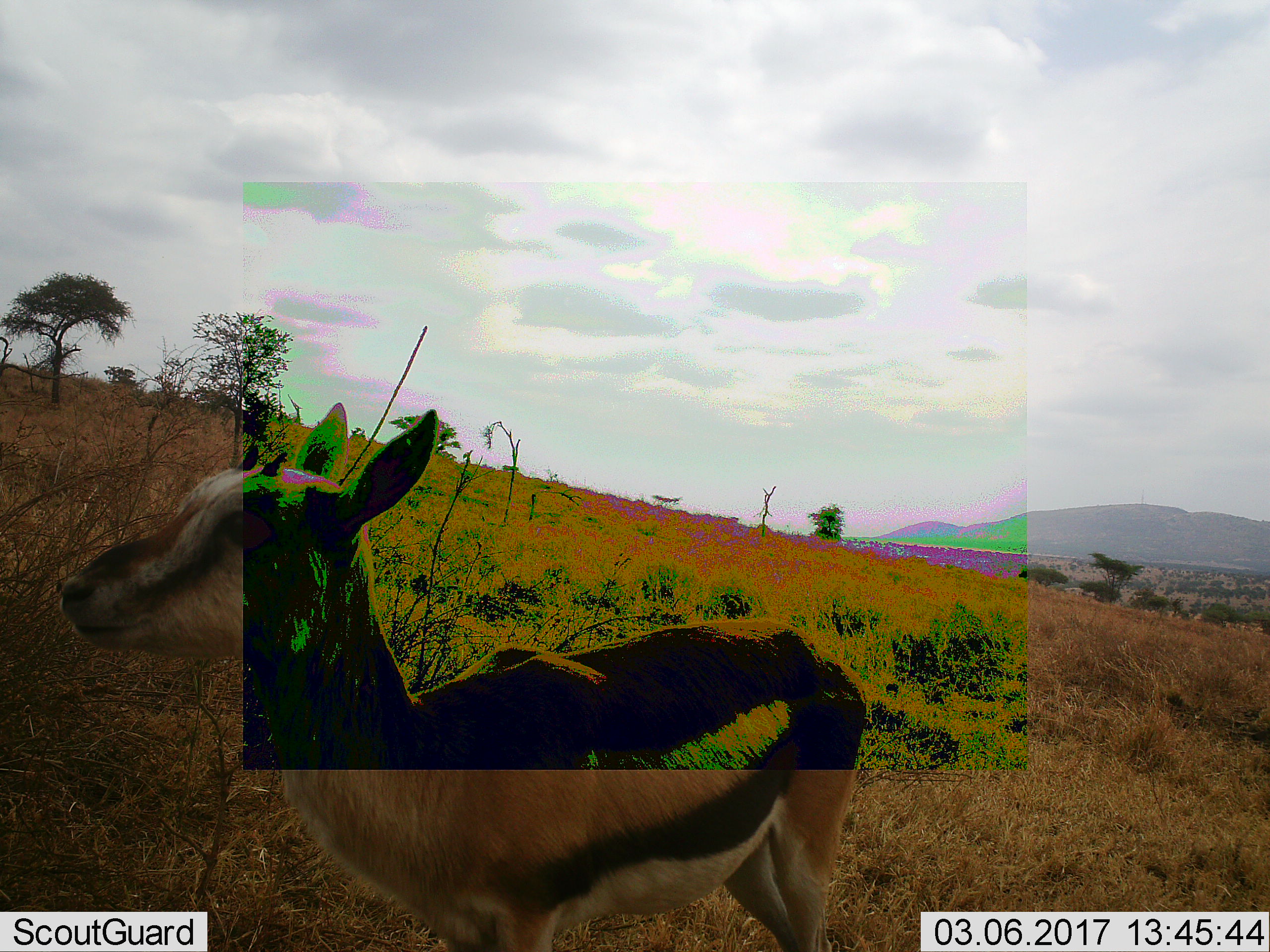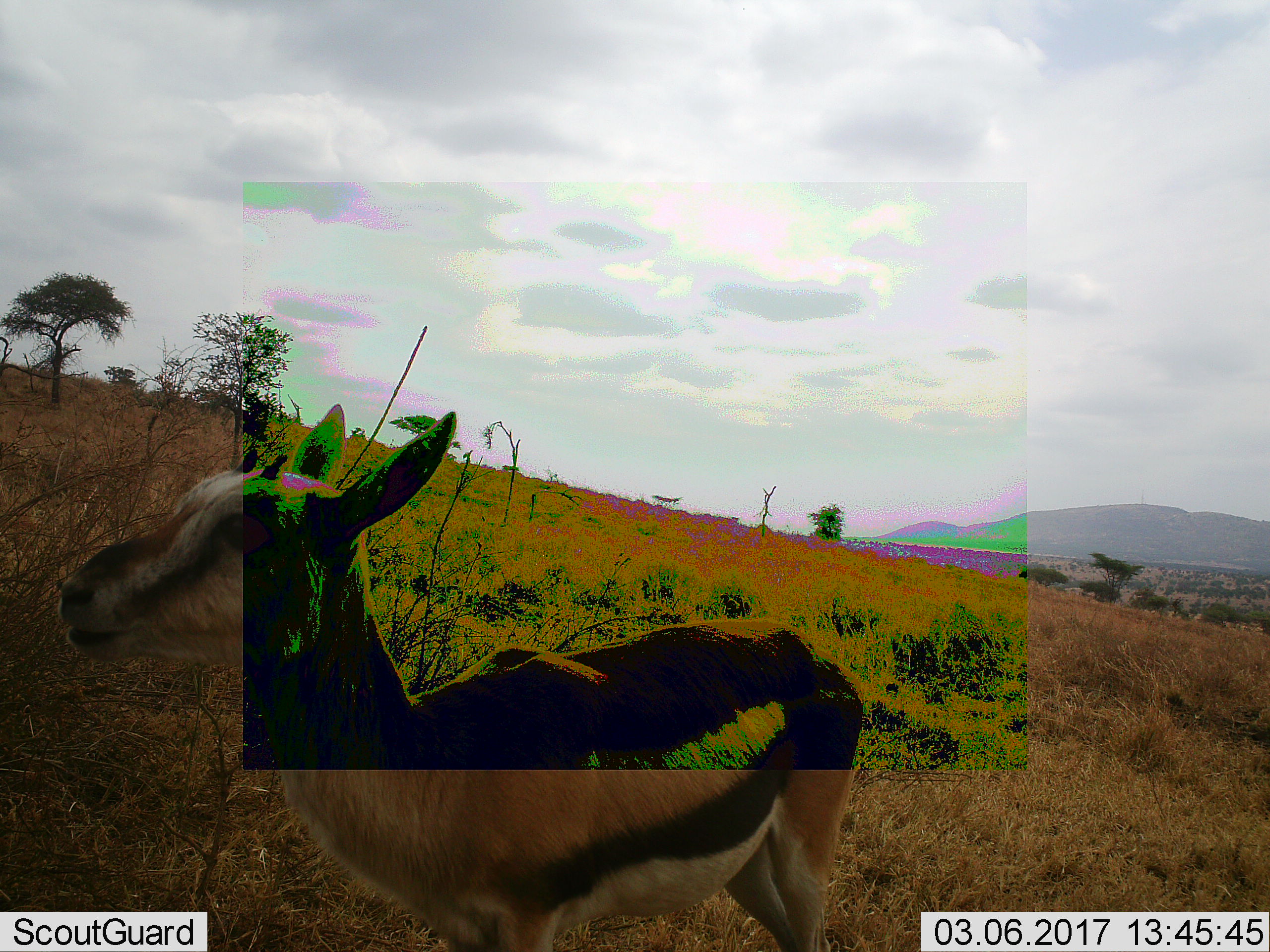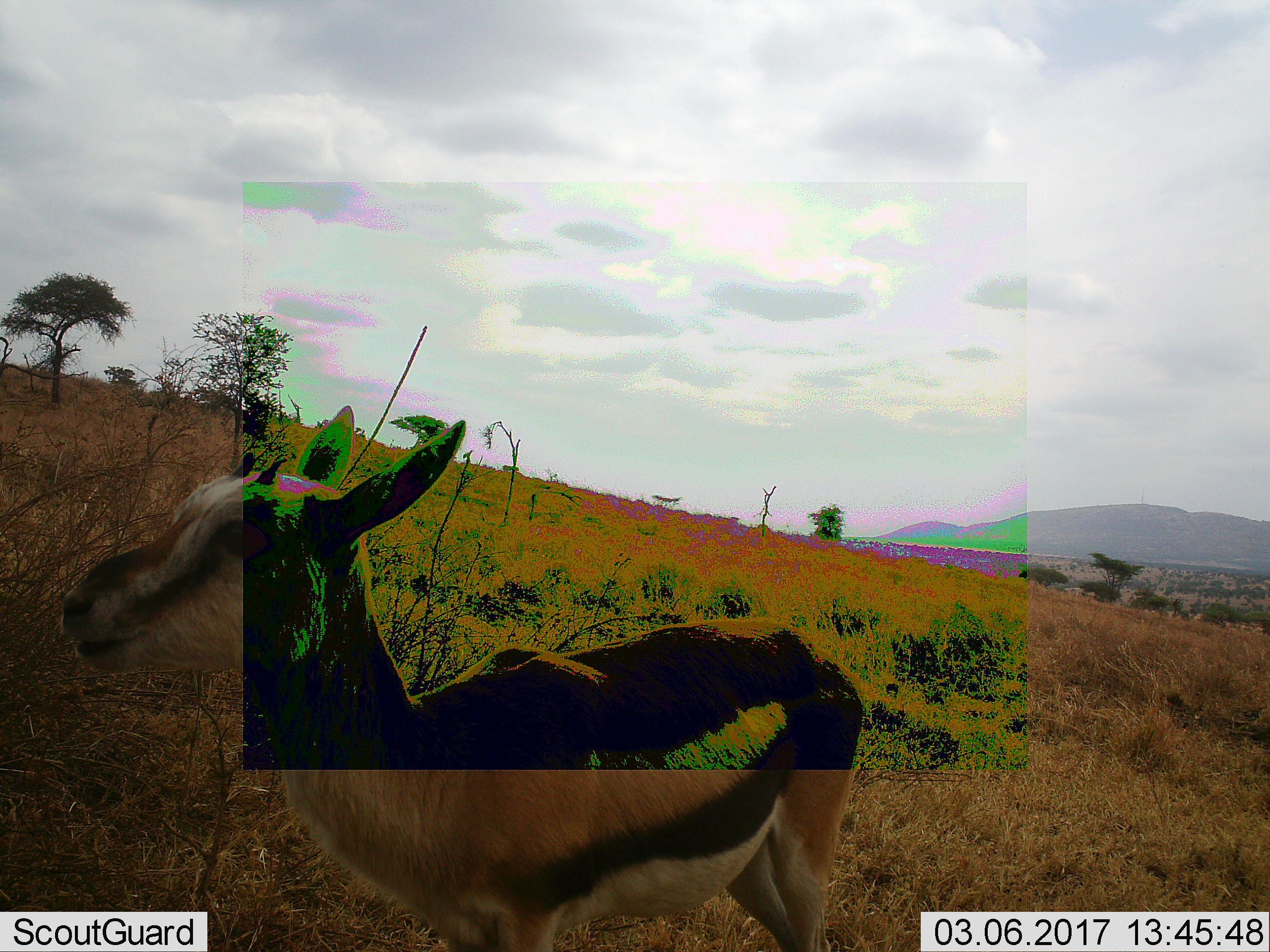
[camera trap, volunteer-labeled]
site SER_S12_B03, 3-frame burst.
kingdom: Animalia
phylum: Chordata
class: Mammalia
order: Artiodactyla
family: Bovidae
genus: Eudorcas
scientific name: Eudorcas thomsonii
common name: thomson's gazelle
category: gazellethomsons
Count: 1.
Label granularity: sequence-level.